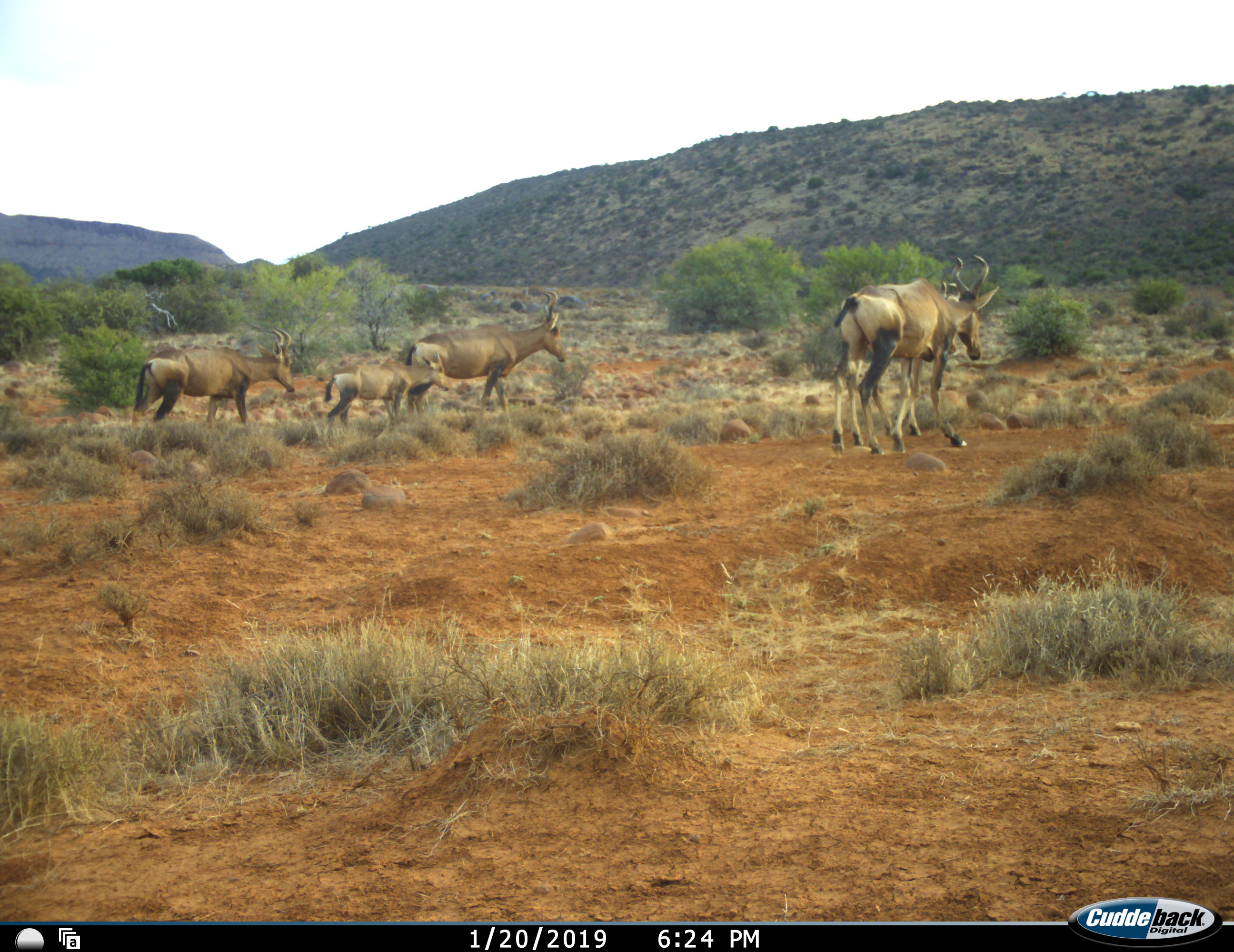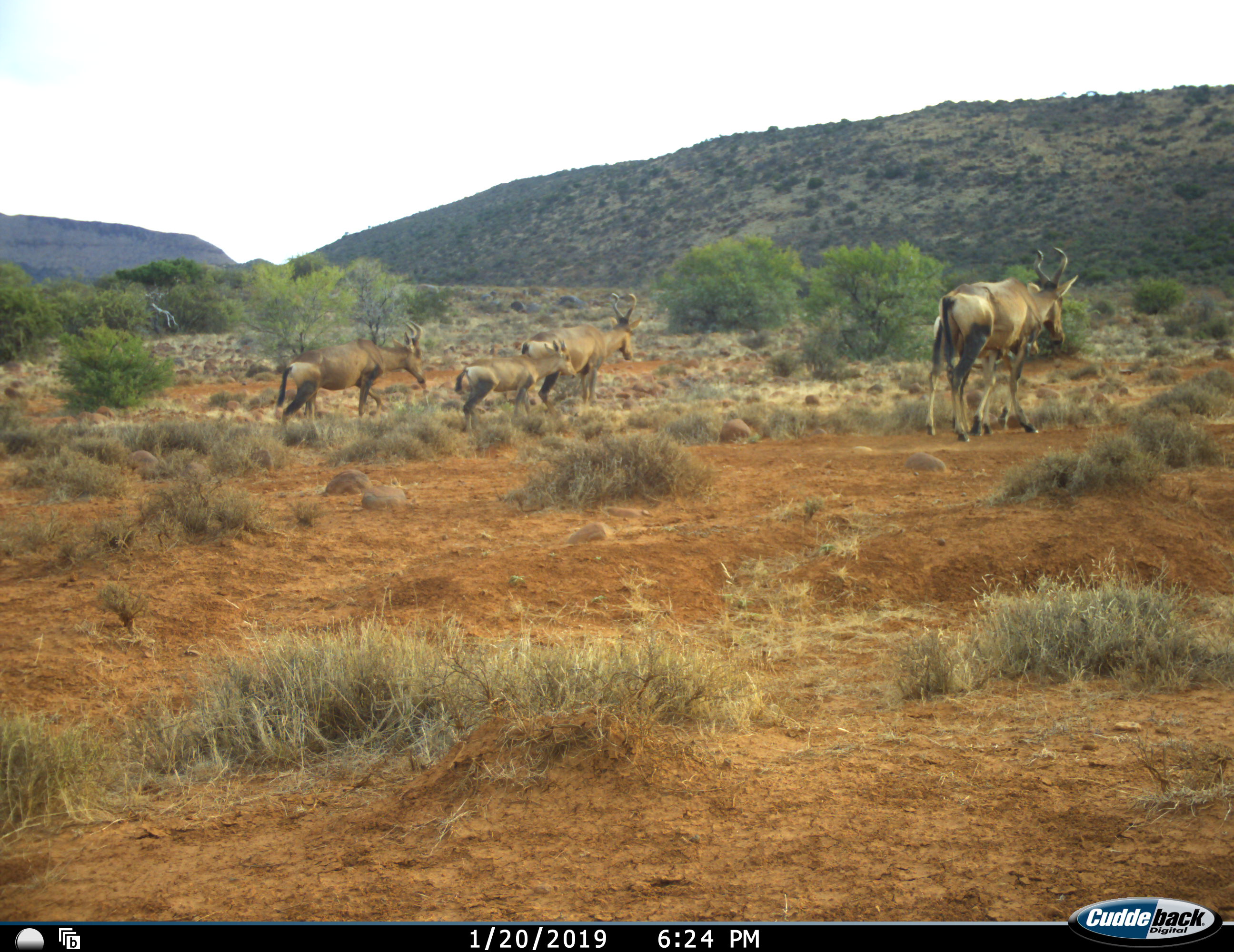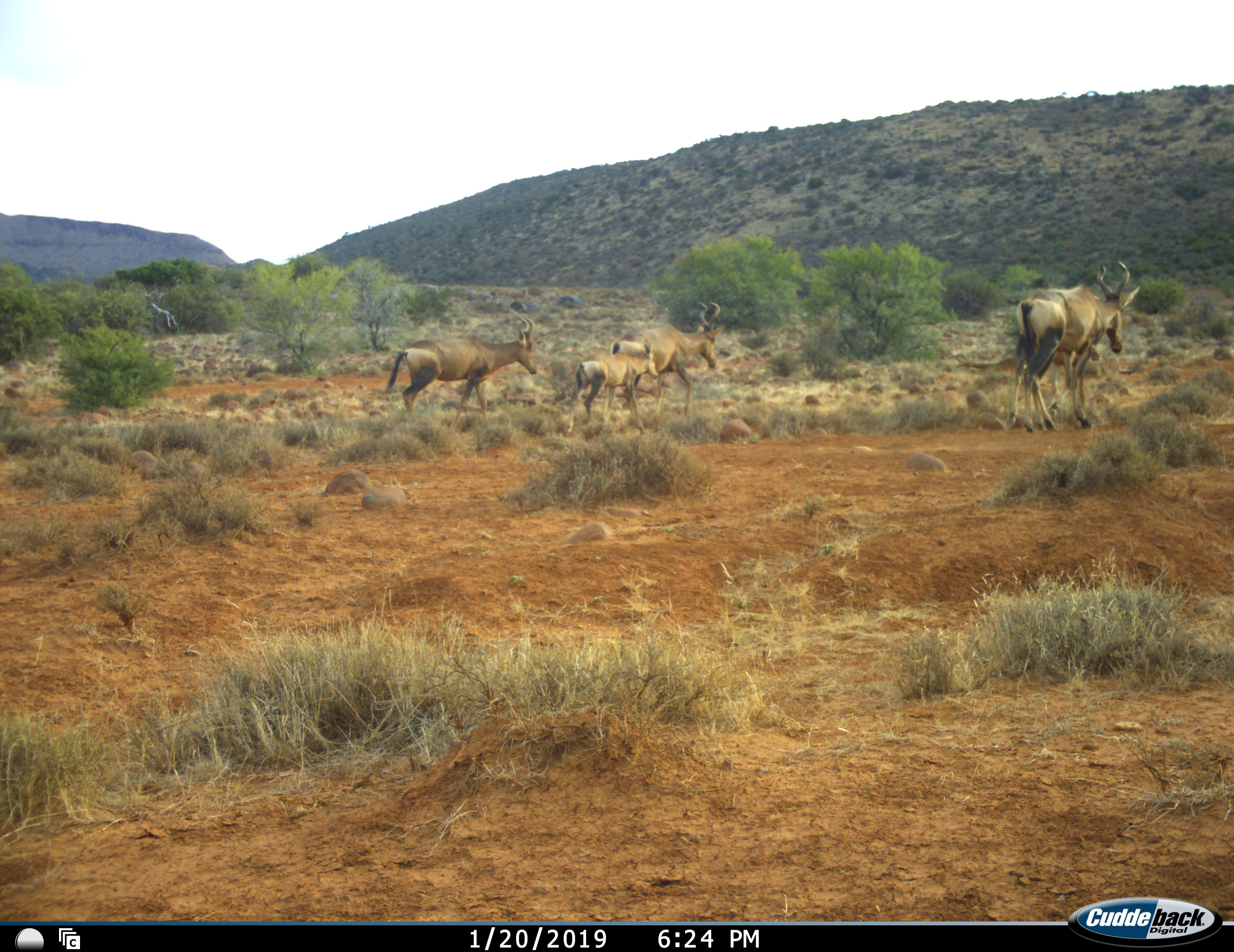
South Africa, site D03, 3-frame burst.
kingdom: Animalia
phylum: Chordata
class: Mammalia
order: Artiodactyla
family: Bovidae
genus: Alcelaphus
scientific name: Alcelaphus buselaphus caama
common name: red hartebeest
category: hartebeestred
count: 5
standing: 0%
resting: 0%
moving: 100%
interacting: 0%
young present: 89%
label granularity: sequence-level